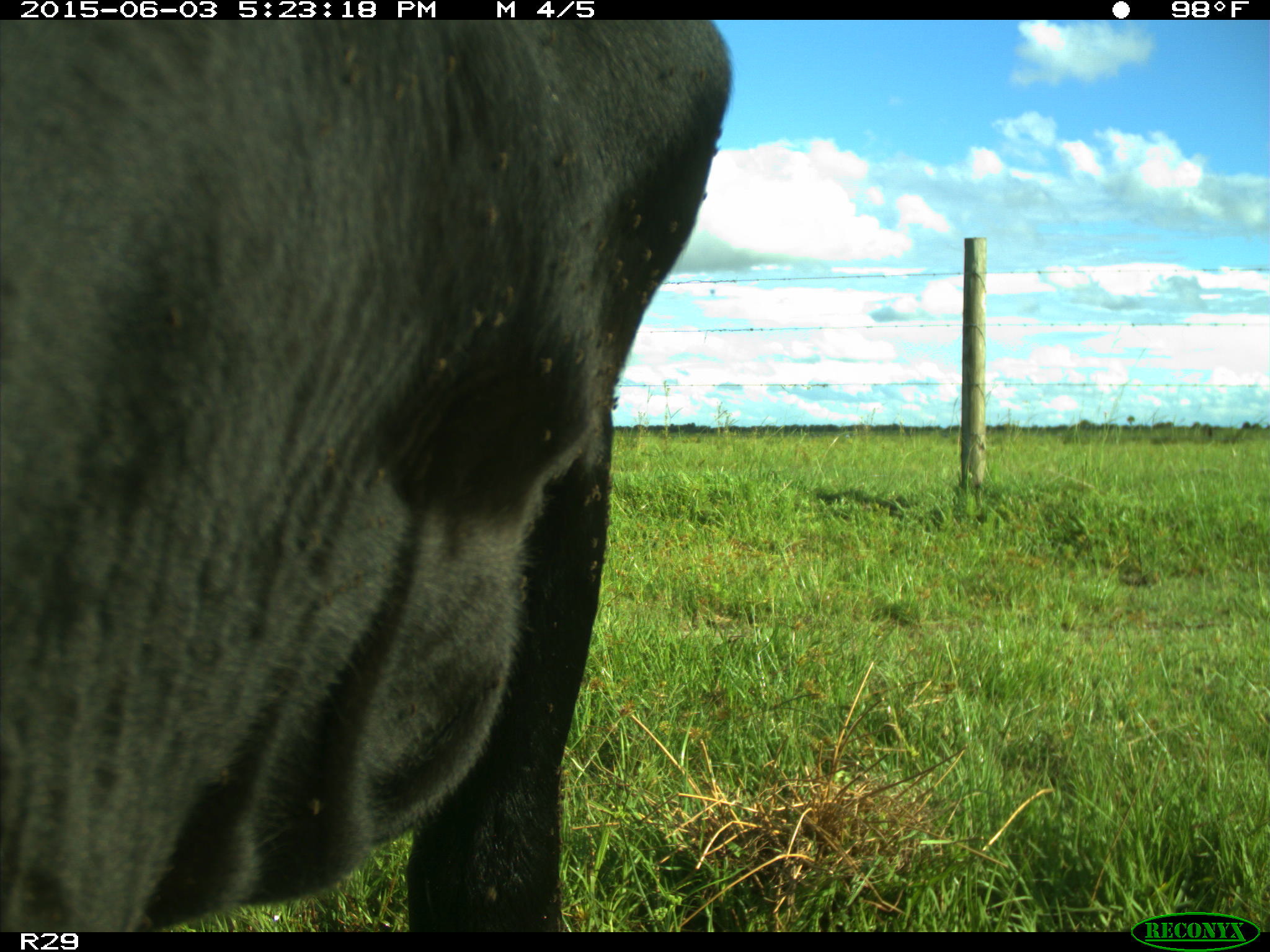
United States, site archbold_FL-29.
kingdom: Animalia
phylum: Chordata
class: Mammalia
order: Artiodactyla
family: Bovidae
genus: Bos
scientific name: Bos taurus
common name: domestic cow